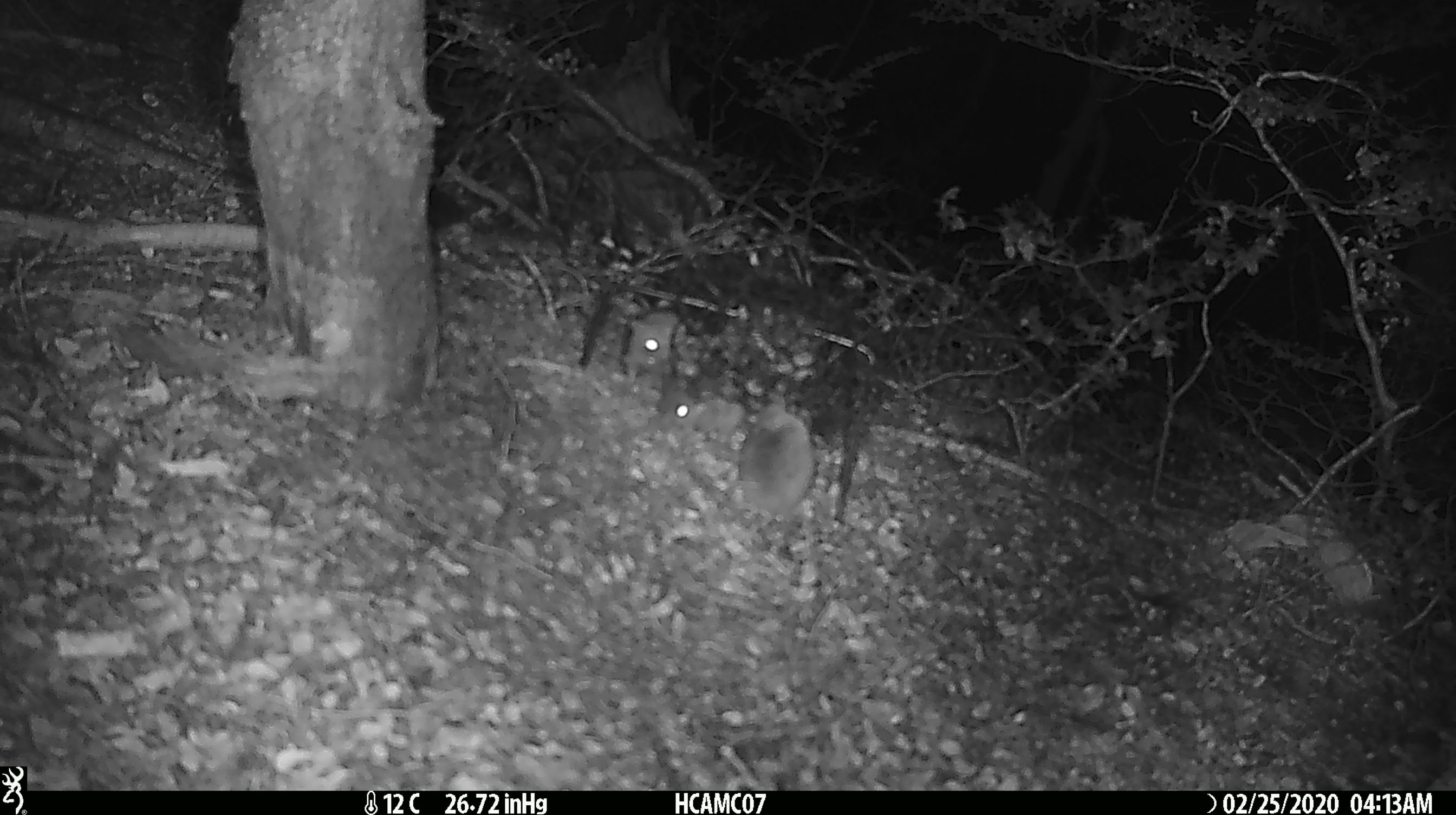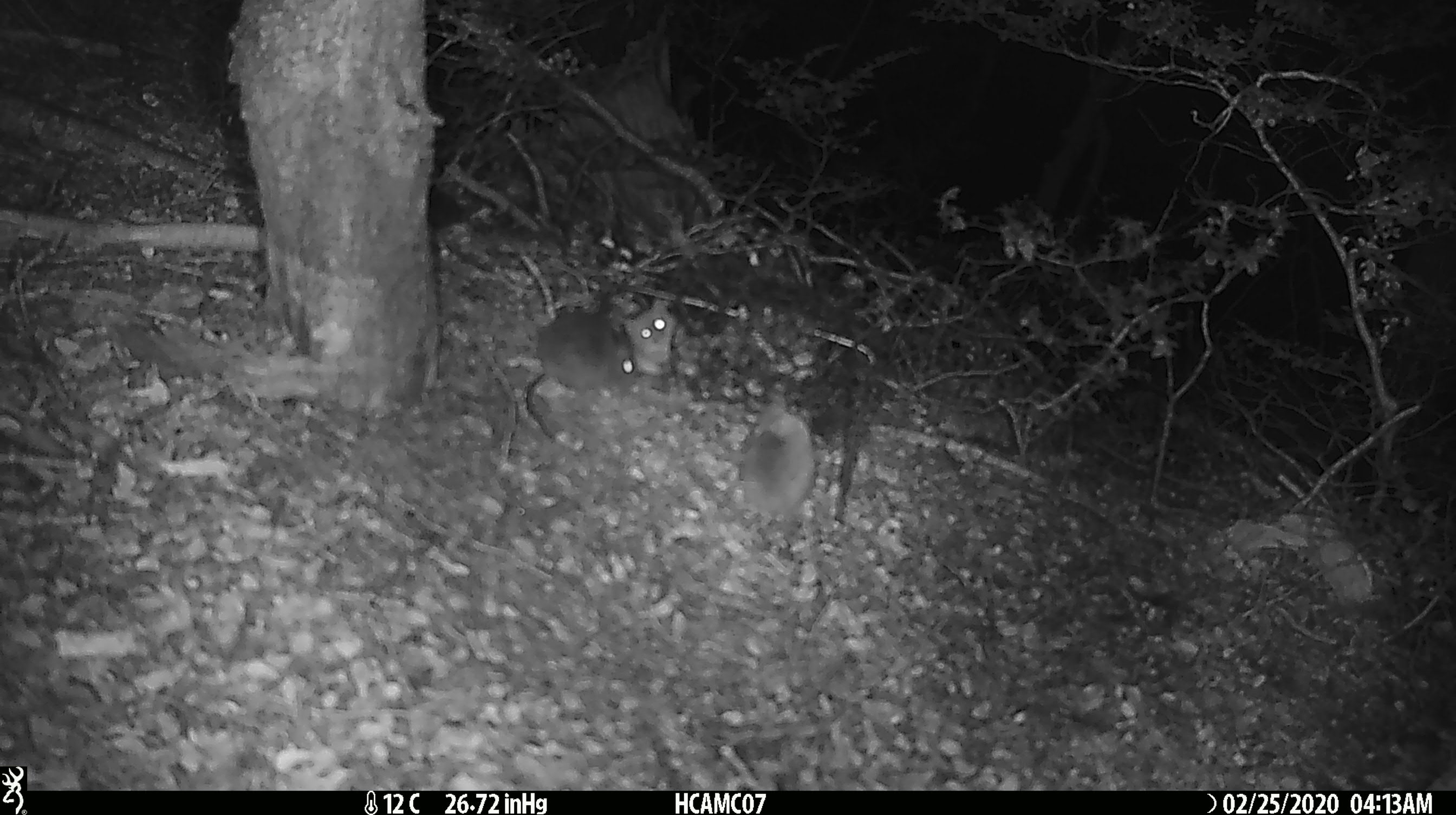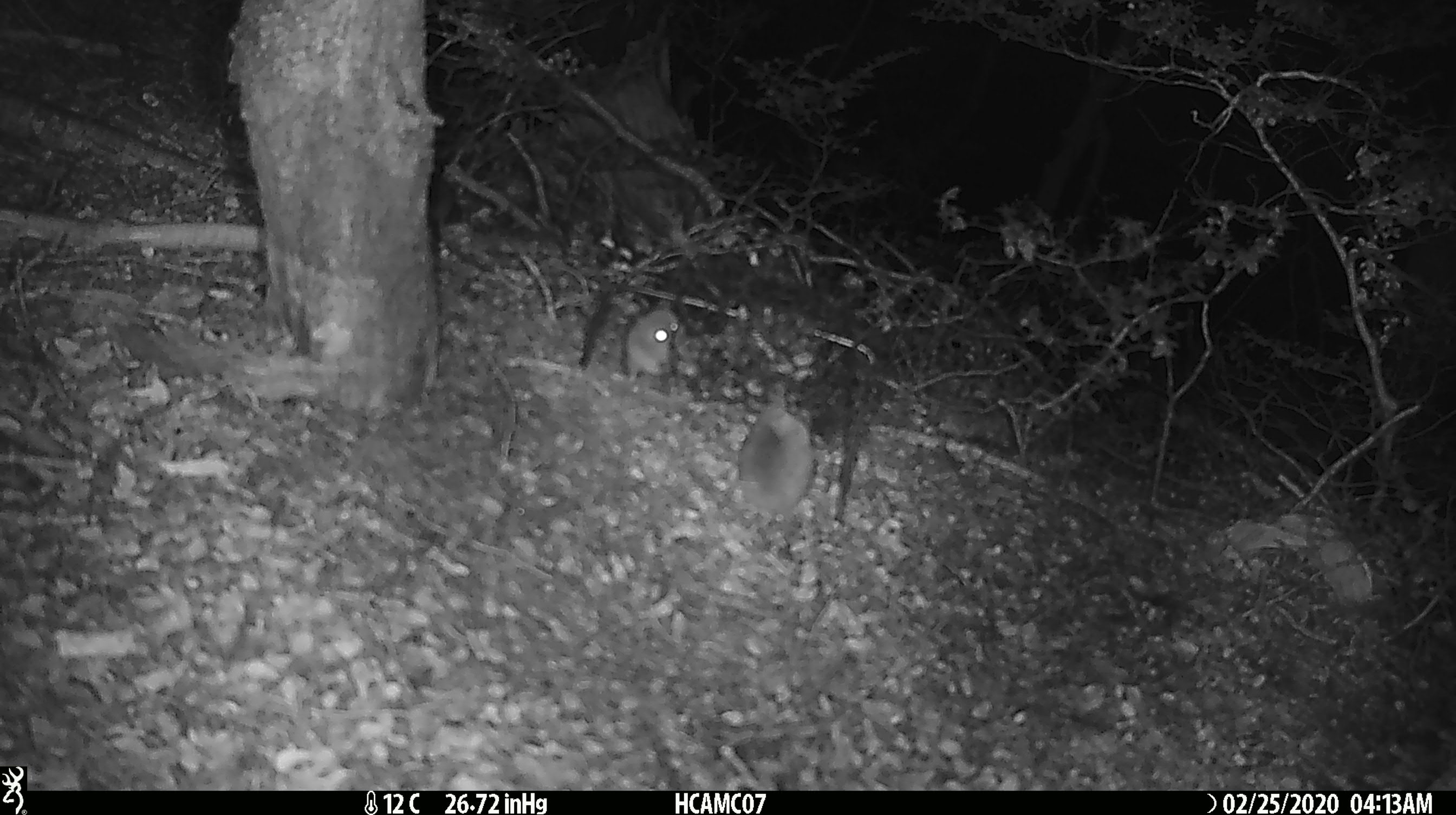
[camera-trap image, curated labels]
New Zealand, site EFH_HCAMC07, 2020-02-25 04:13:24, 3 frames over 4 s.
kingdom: Animalia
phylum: Chordata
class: Mammalia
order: Rodentia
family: Muridae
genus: Mus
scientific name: Mus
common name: mouse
Mouse (Mus).